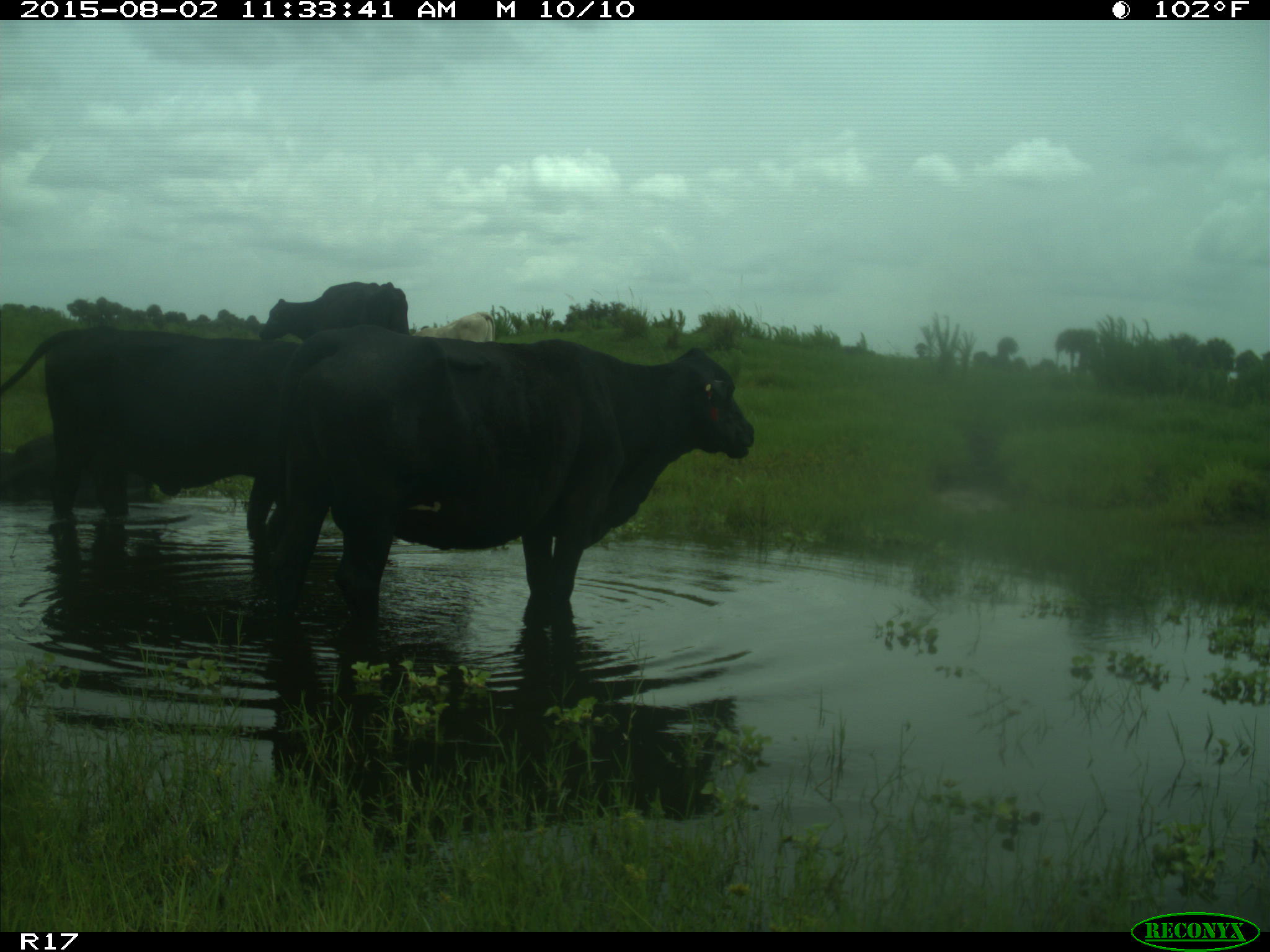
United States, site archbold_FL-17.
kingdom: Animalia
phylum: Chordata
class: Mammalia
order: Artiodactyla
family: Bovidae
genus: Bos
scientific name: Bos taurus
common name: domestic cow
Bos taurus (domestic cow).